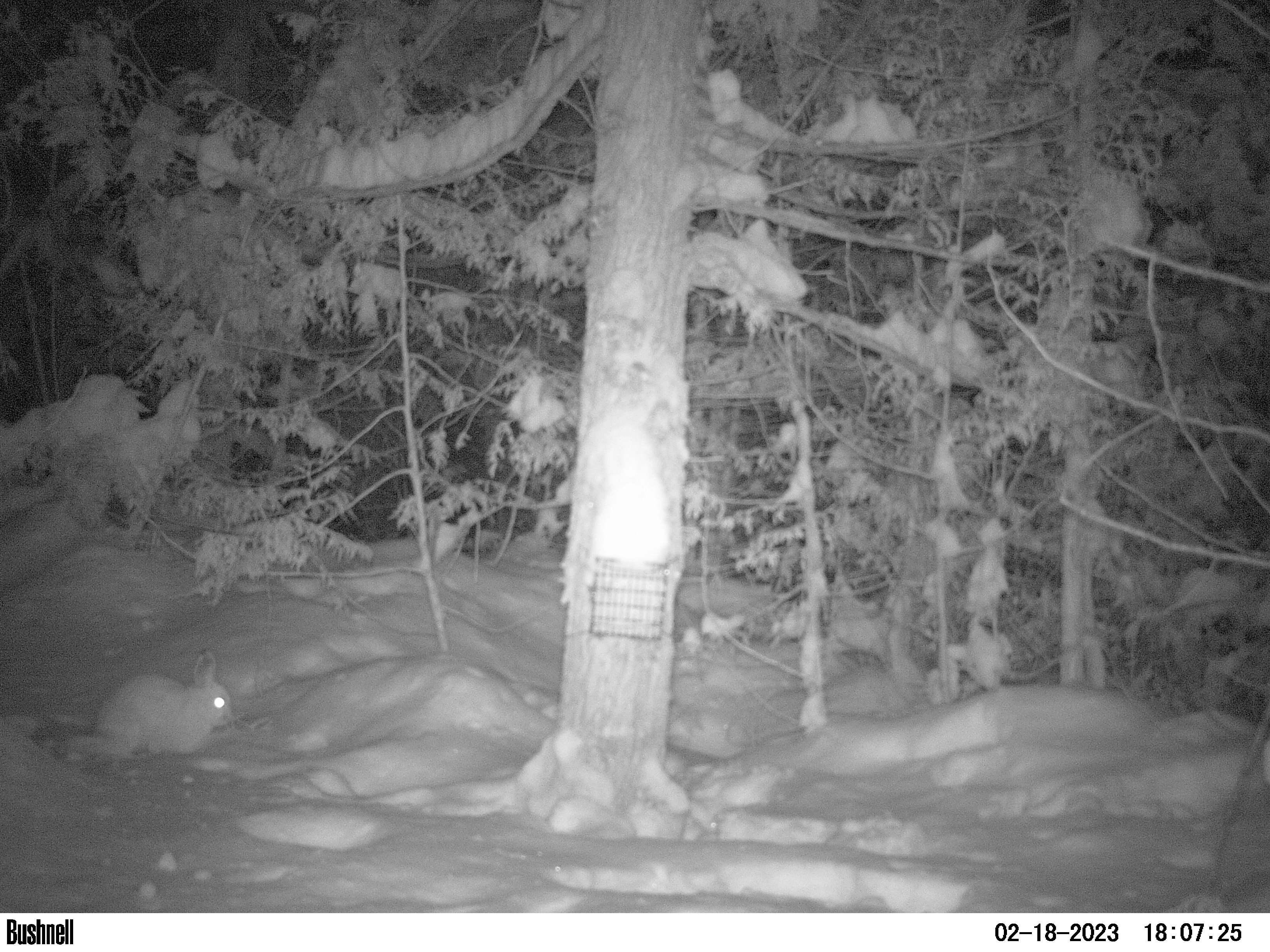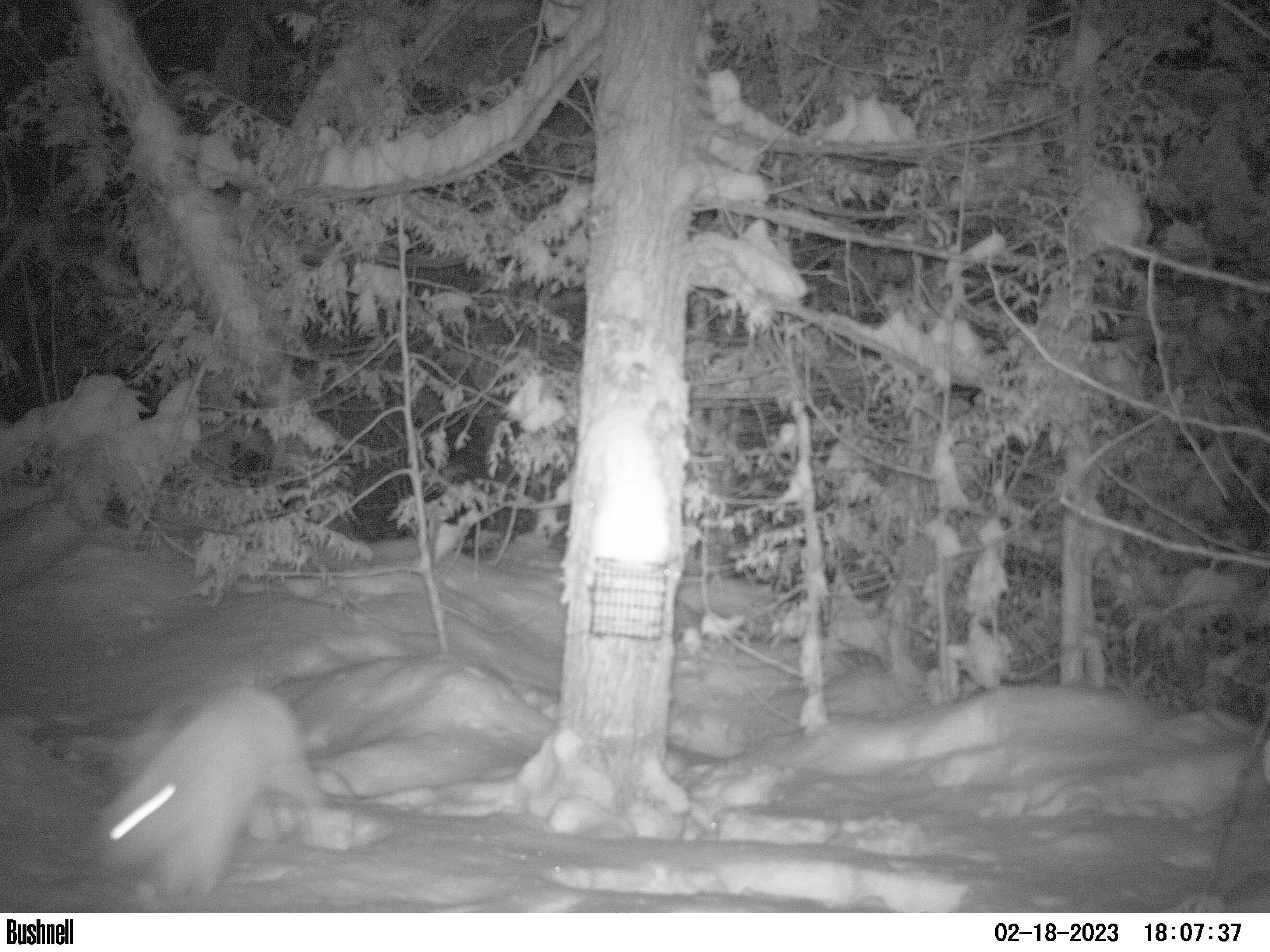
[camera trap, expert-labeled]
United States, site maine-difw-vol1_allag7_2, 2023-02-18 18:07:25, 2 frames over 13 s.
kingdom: Animalia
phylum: Chordata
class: Mammalia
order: Lagomorpha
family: Leporidae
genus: Lepus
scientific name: Lepus americanus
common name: snowshoe hare